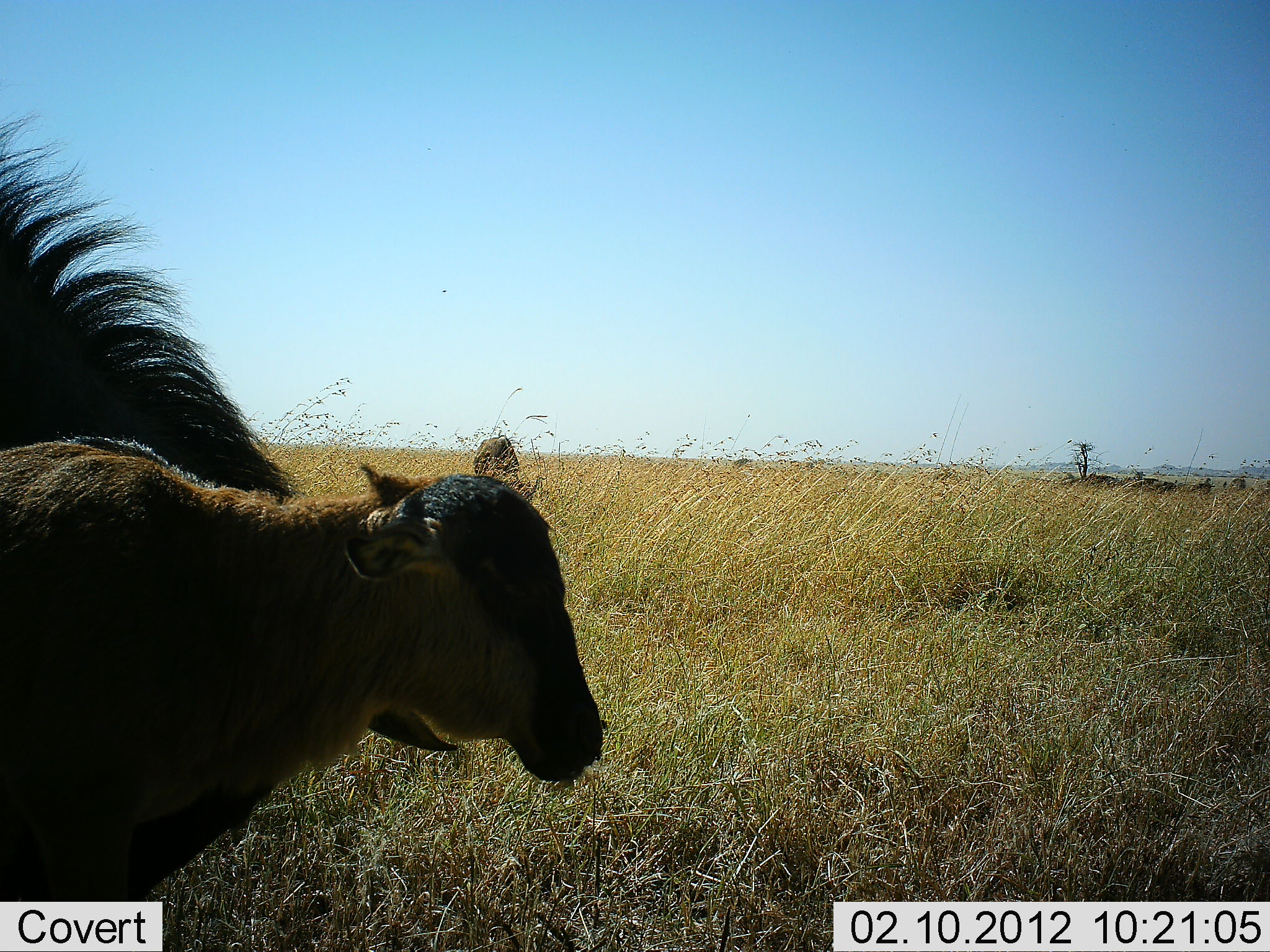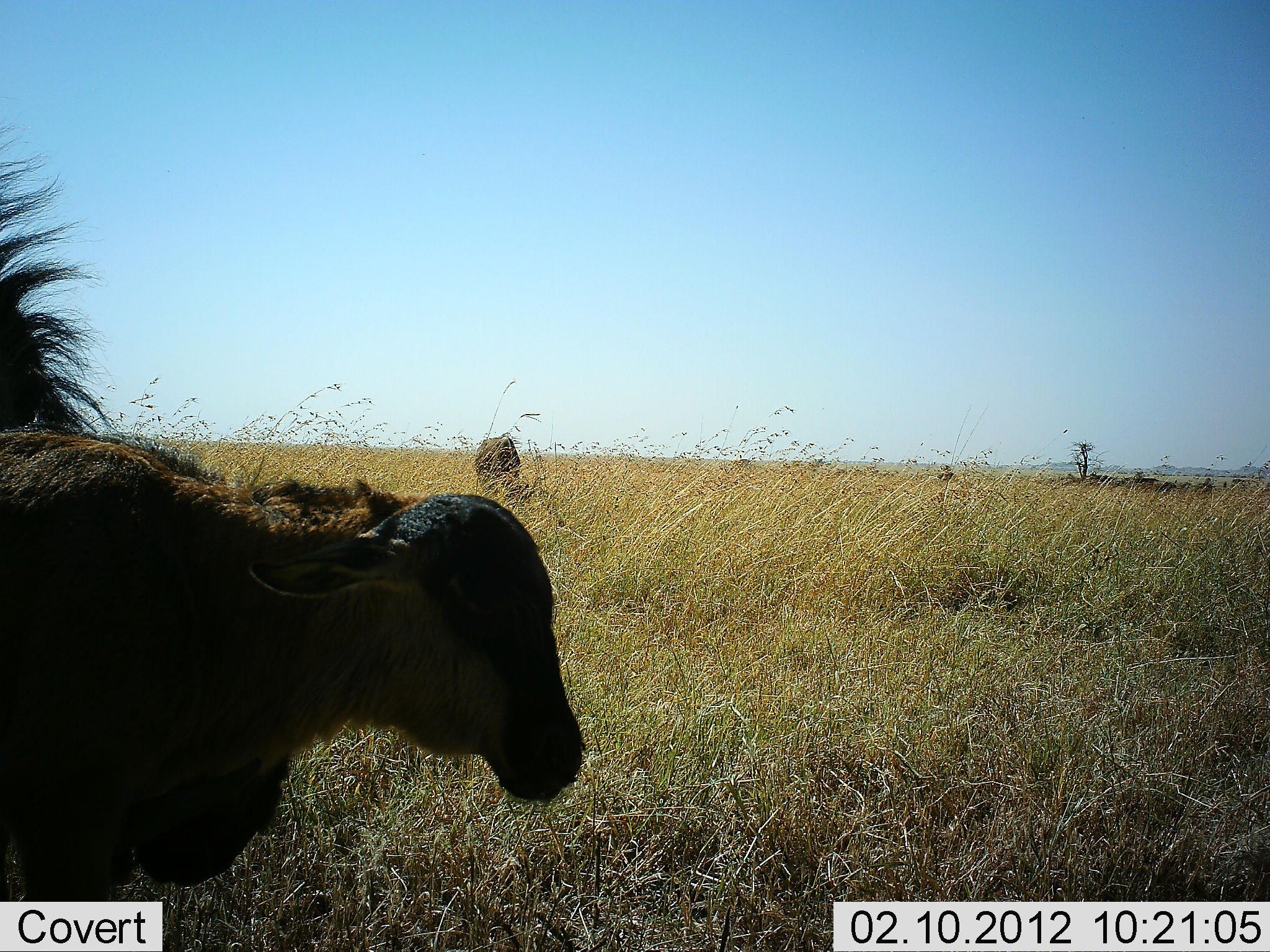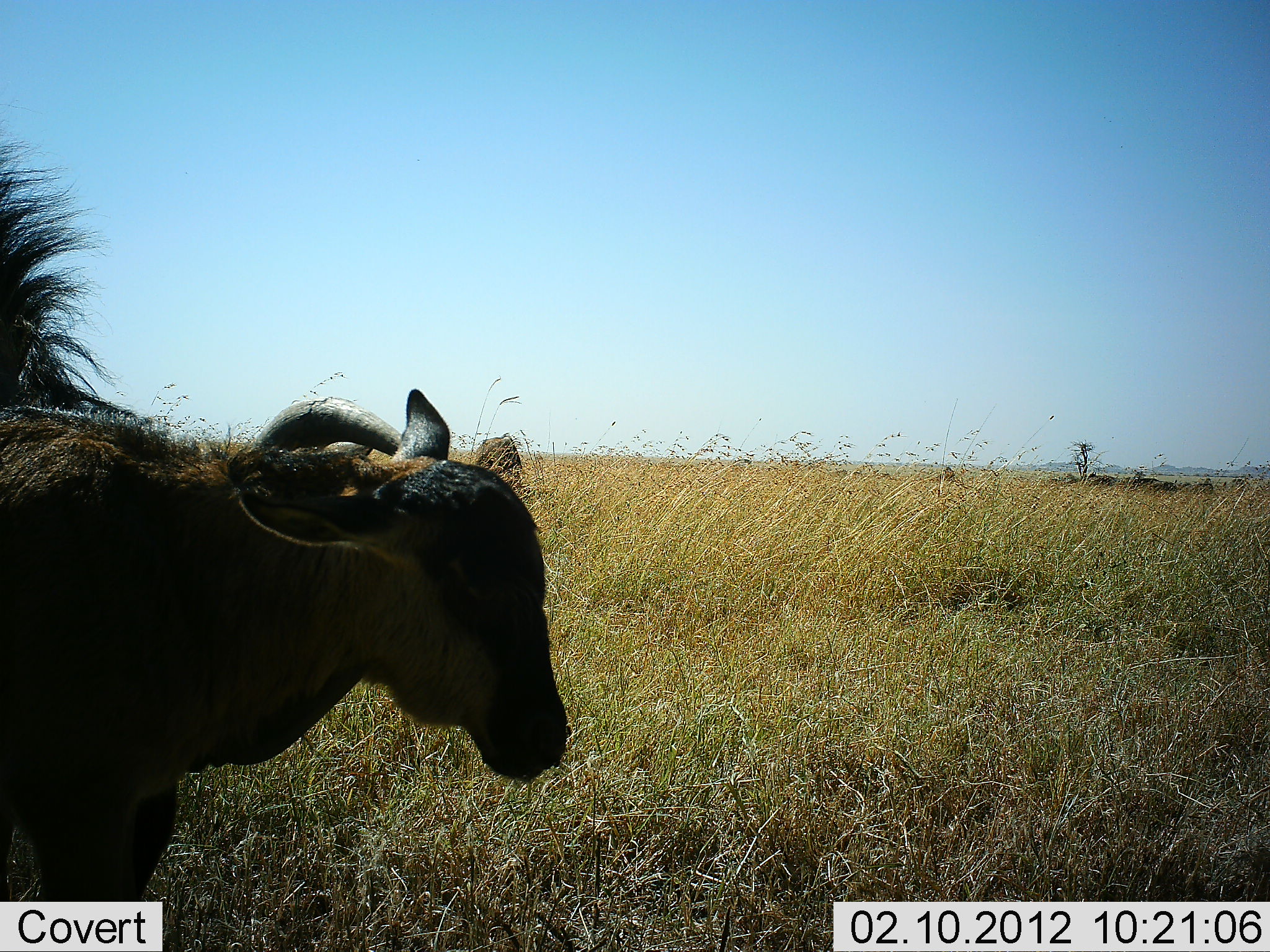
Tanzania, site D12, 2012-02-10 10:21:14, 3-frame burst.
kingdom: Animalia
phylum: Chordata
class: Mammalia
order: Artiodactyla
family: Bovidae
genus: Connochaetes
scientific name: Connochaetes taurinus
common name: blue wildebeest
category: wildebeest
Wildebeest (blue wildebeest) (Connochaetes taurinus), count 3. Behavior (volunteer vote fractions): standing 83%, resting 0%, moving 11%, interacting 6%. Young present (vote fraction): 94%. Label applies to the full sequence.